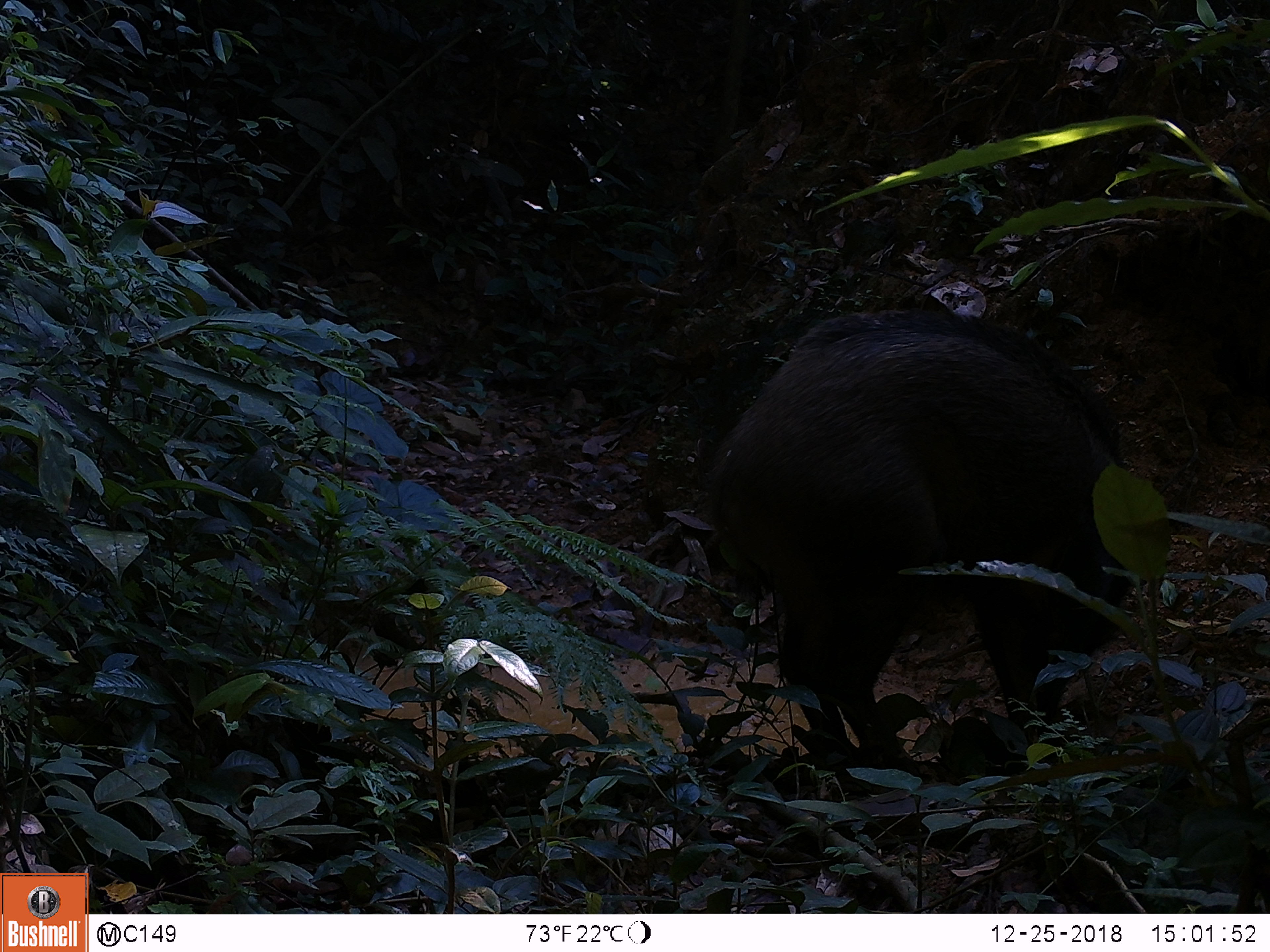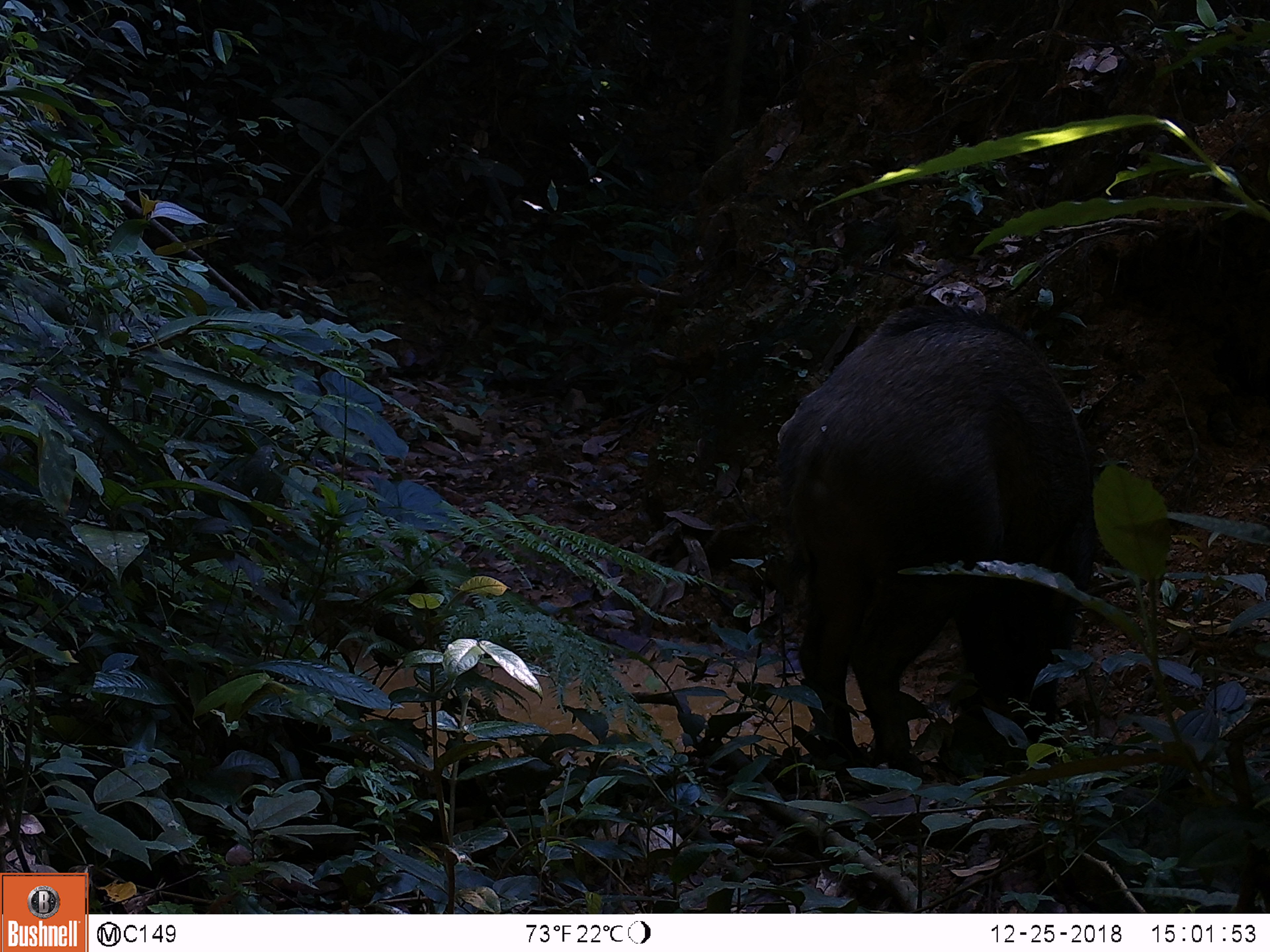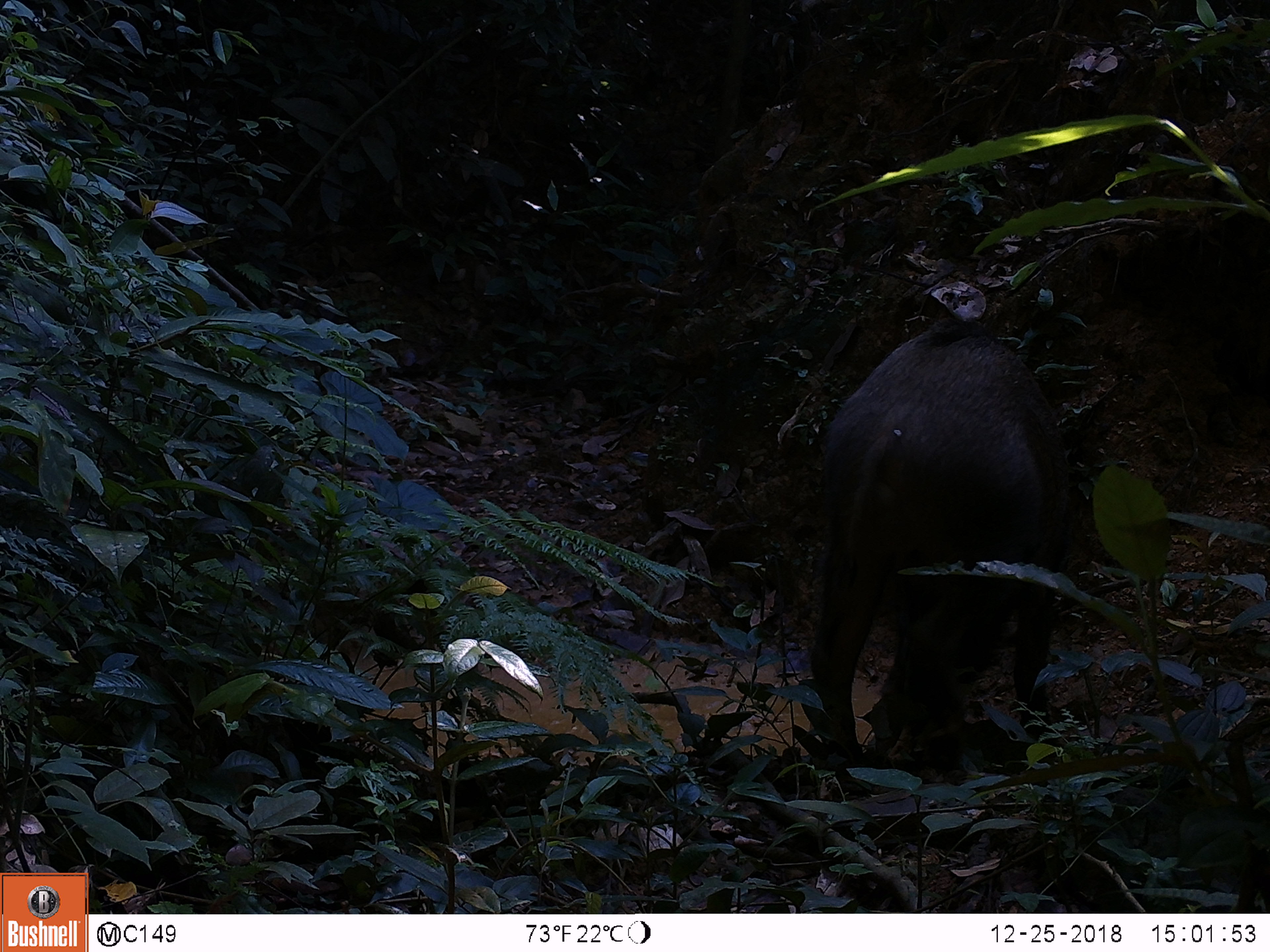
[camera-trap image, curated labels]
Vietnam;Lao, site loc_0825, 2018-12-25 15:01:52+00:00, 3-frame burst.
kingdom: Animalia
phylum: Chordata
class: Mammalia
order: Artiodactyla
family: Suidae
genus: Sus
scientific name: Sus scrofa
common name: eurasian wild pig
Eurasian wild pig (Sus scrofa). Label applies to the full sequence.